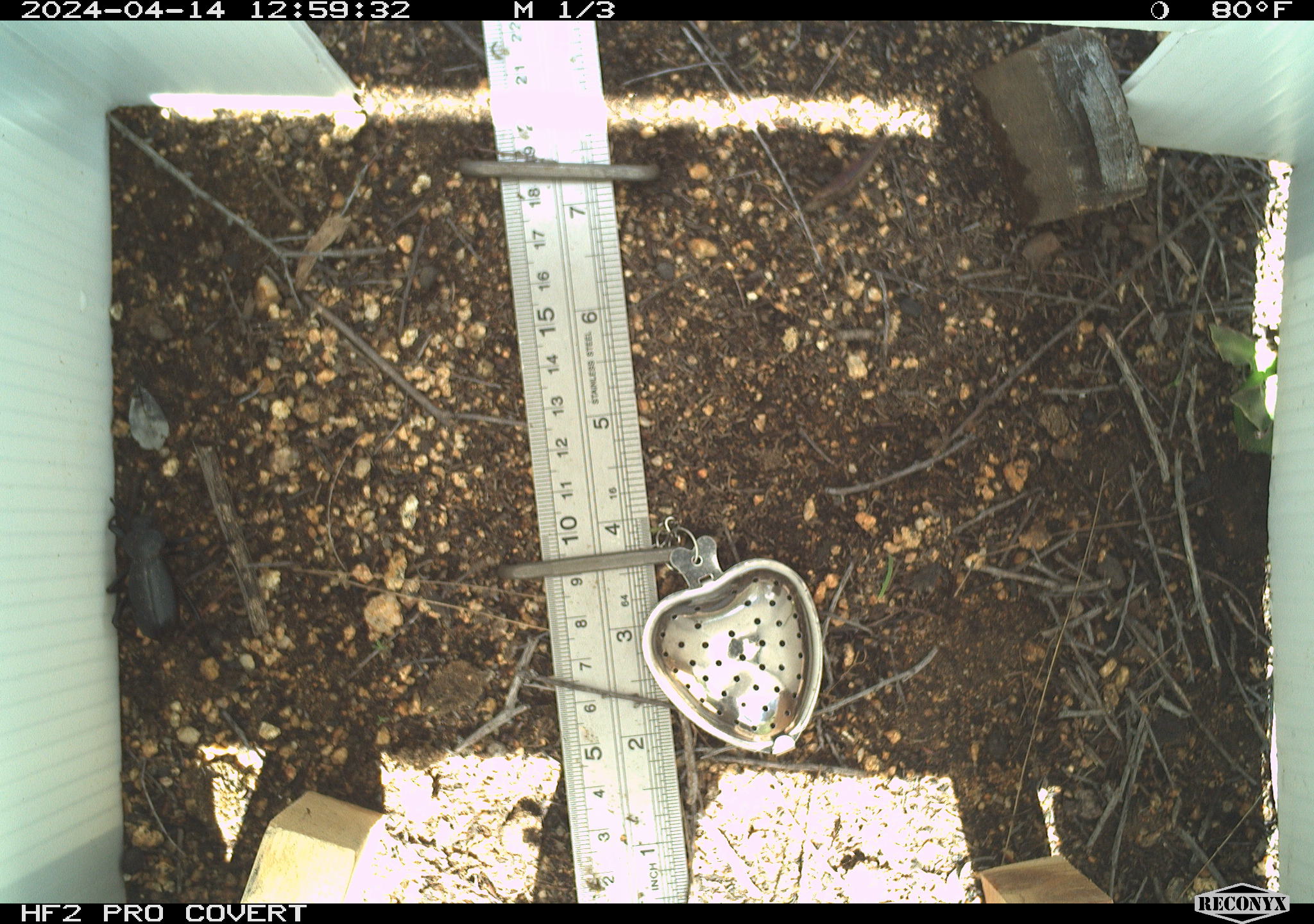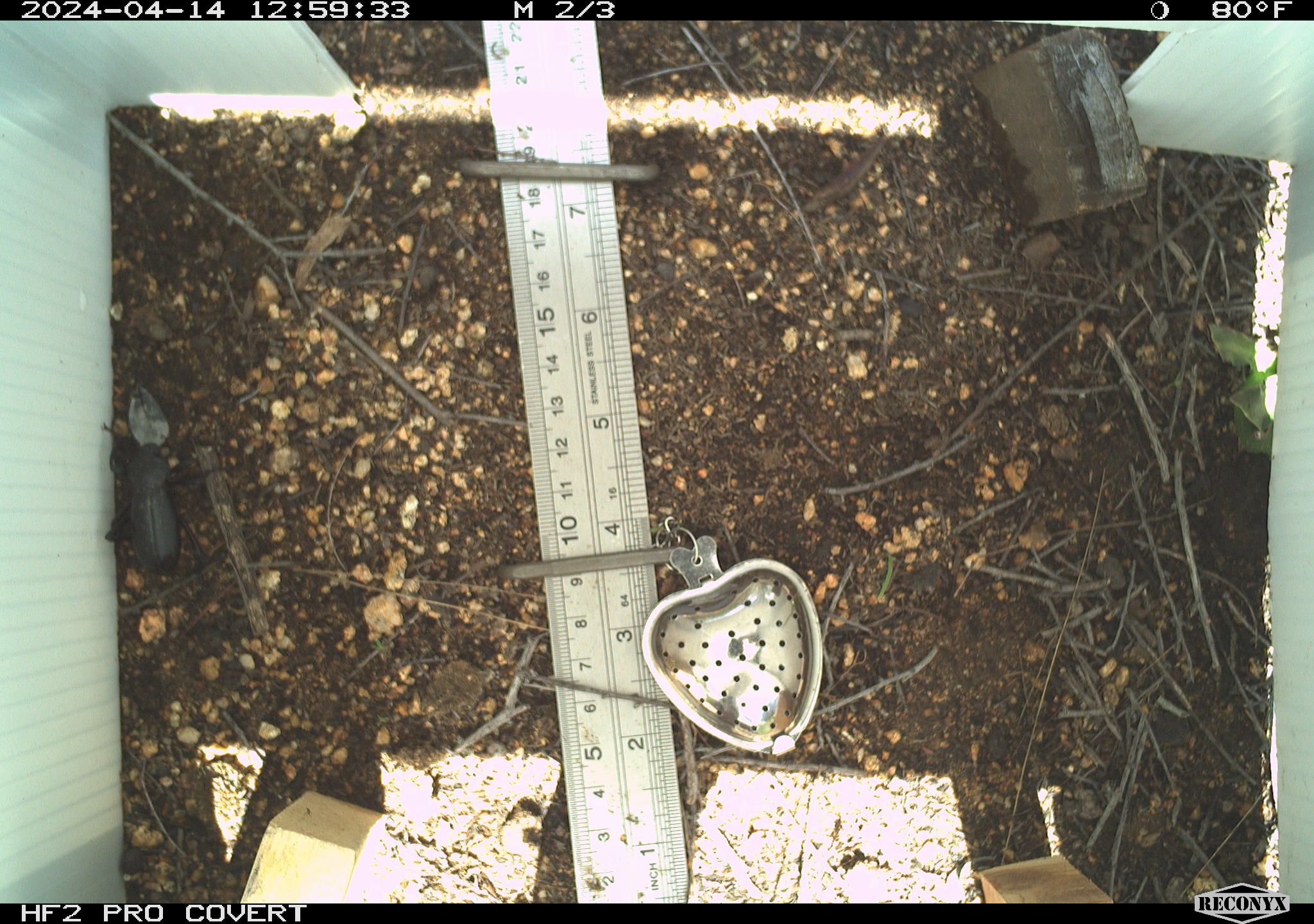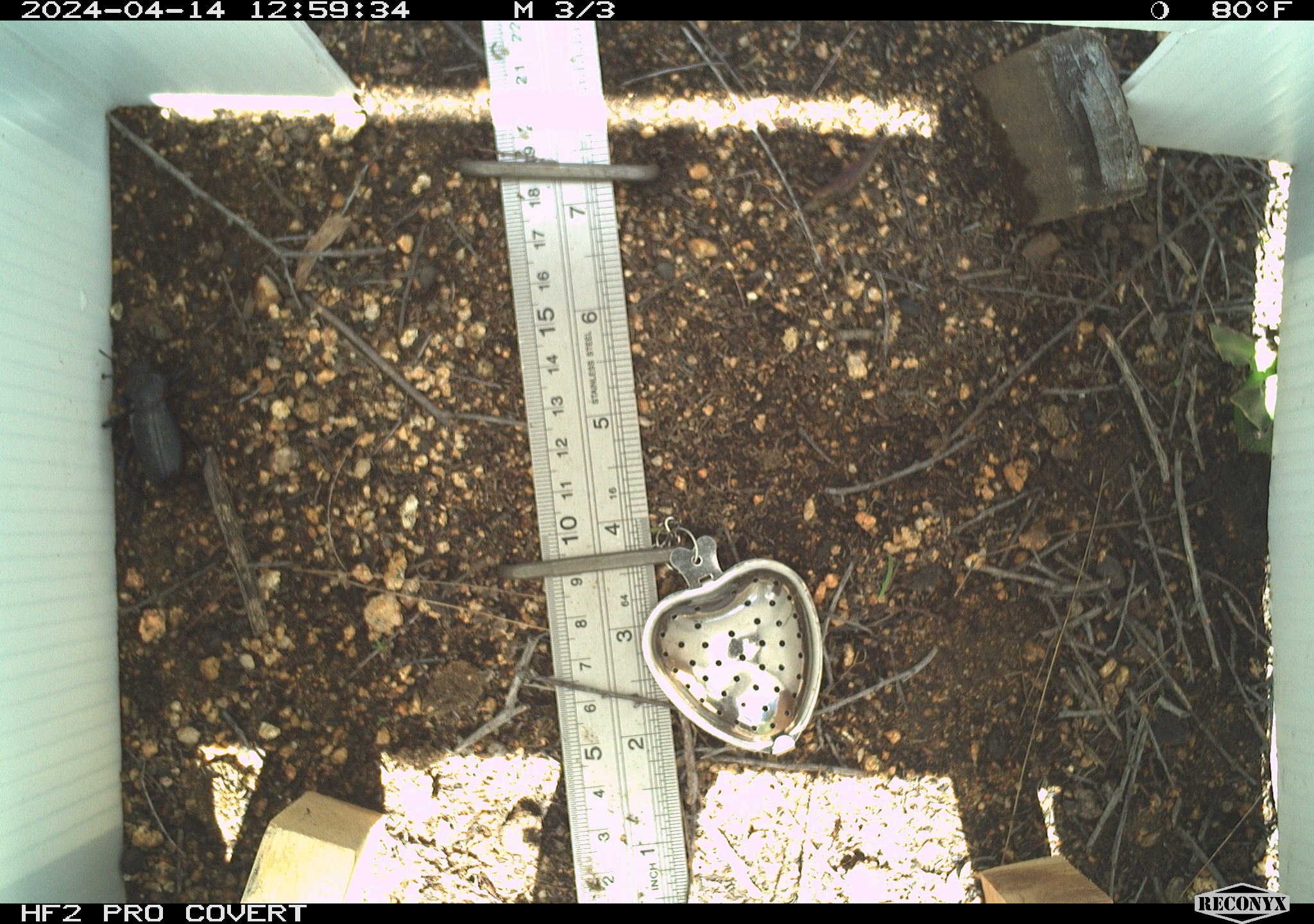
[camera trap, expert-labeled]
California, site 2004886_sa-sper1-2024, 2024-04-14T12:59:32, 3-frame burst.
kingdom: Animalia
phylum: Arthropoda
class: Insecta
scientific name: Insecta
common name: insect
Insect (Insecta).